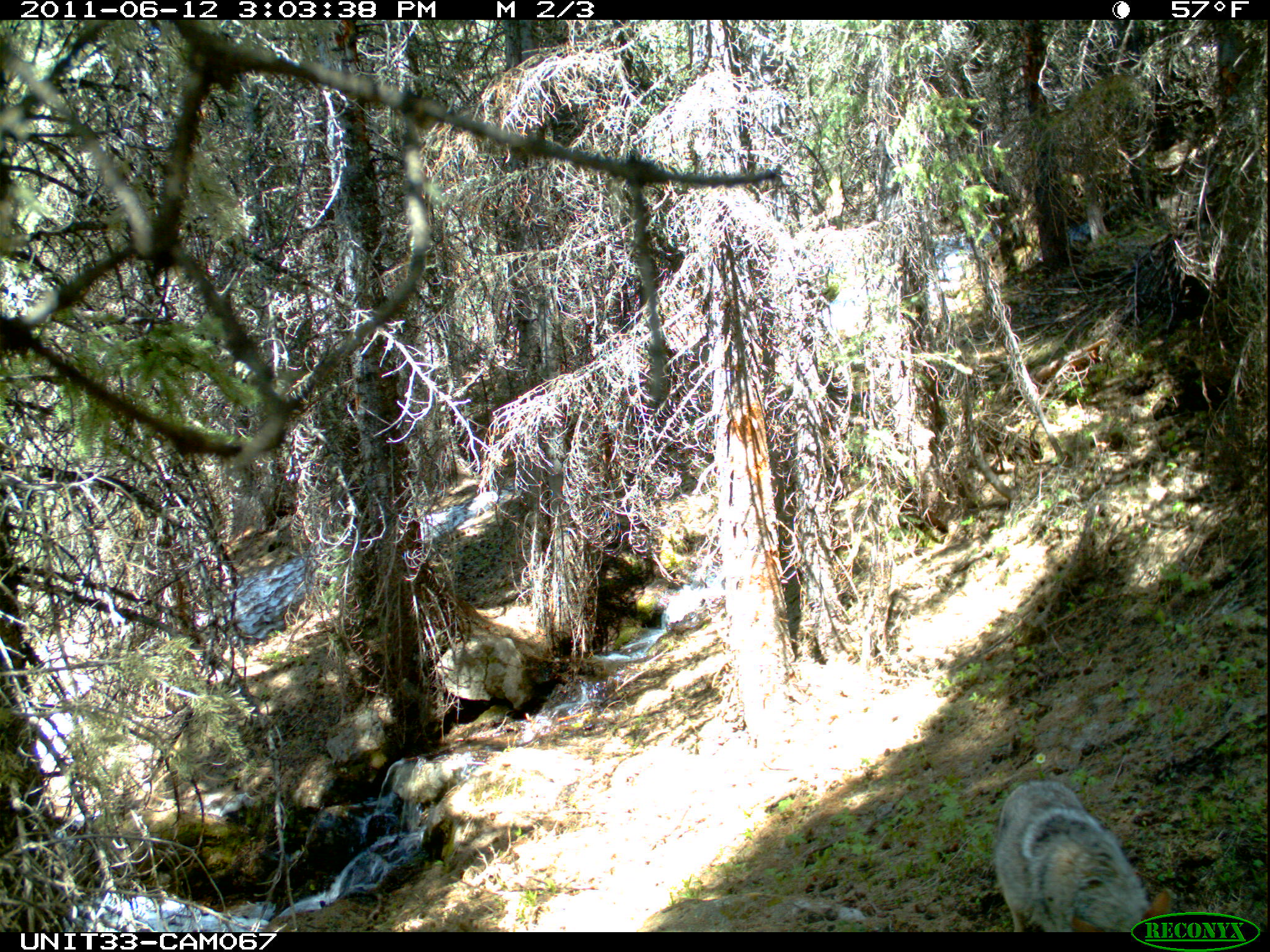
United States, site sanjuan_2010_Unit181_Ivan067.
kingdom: Animalia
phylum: Chordata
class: Mammalia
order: Carnivora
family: Canidae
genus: Canis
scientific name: Canis latrans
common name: coyote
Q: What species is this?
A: Canis latrans (coyote).